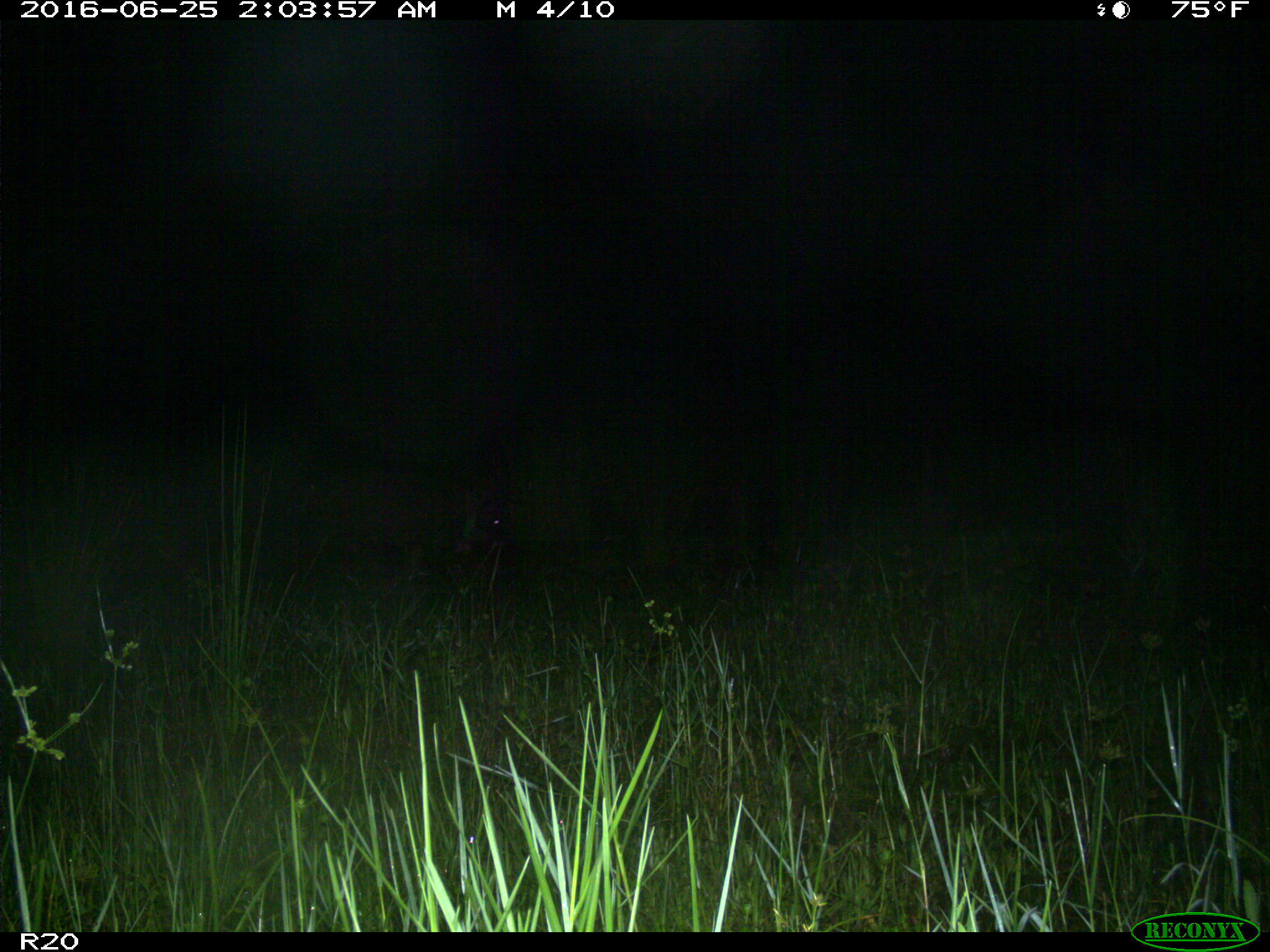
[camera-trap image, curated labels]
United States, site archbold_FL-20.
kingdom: Animalia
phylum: Chordata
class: Mammalia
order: Artiodactyla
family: Suidae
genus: Sus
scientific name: Sus scrofa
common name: wild boar